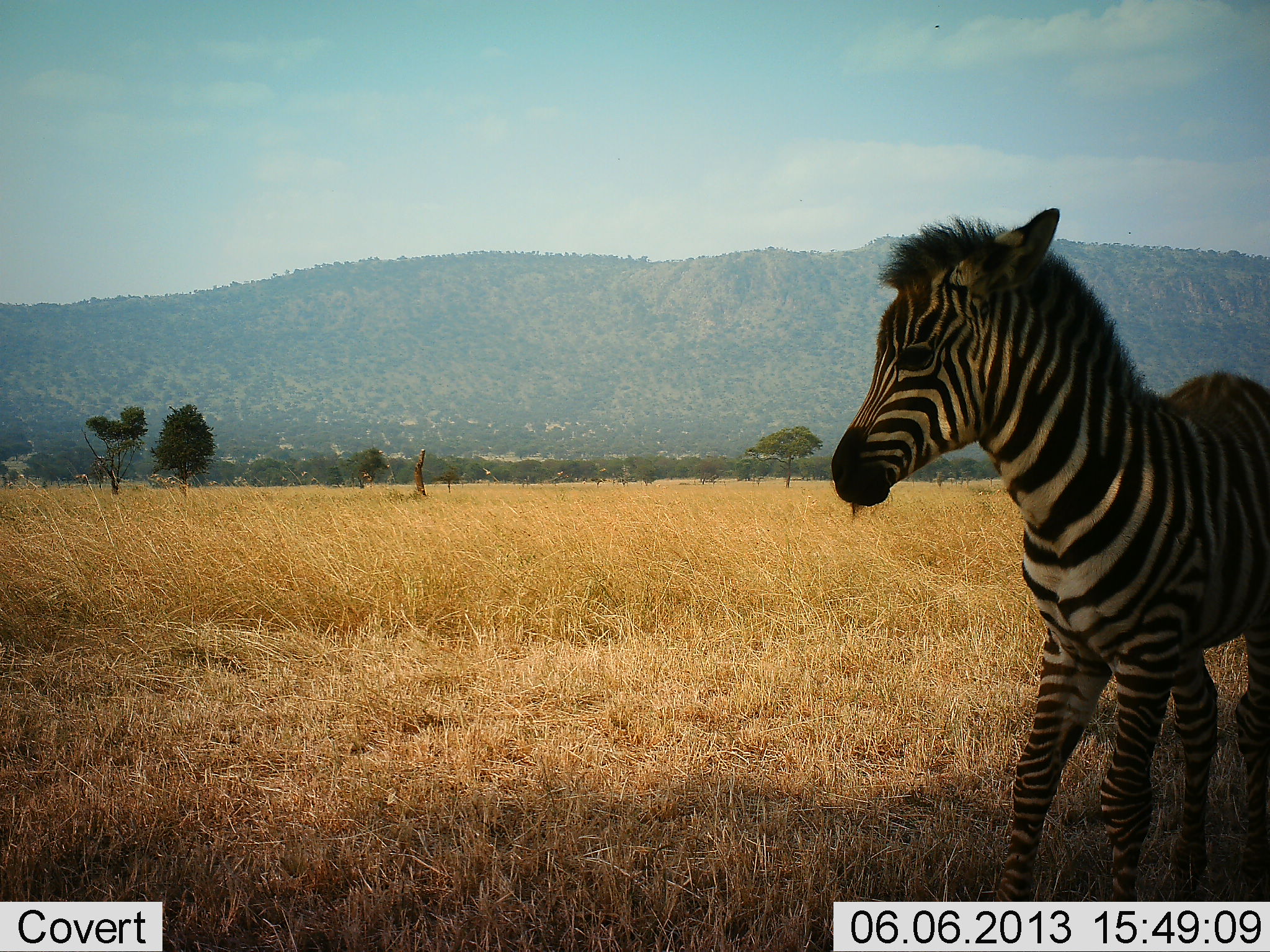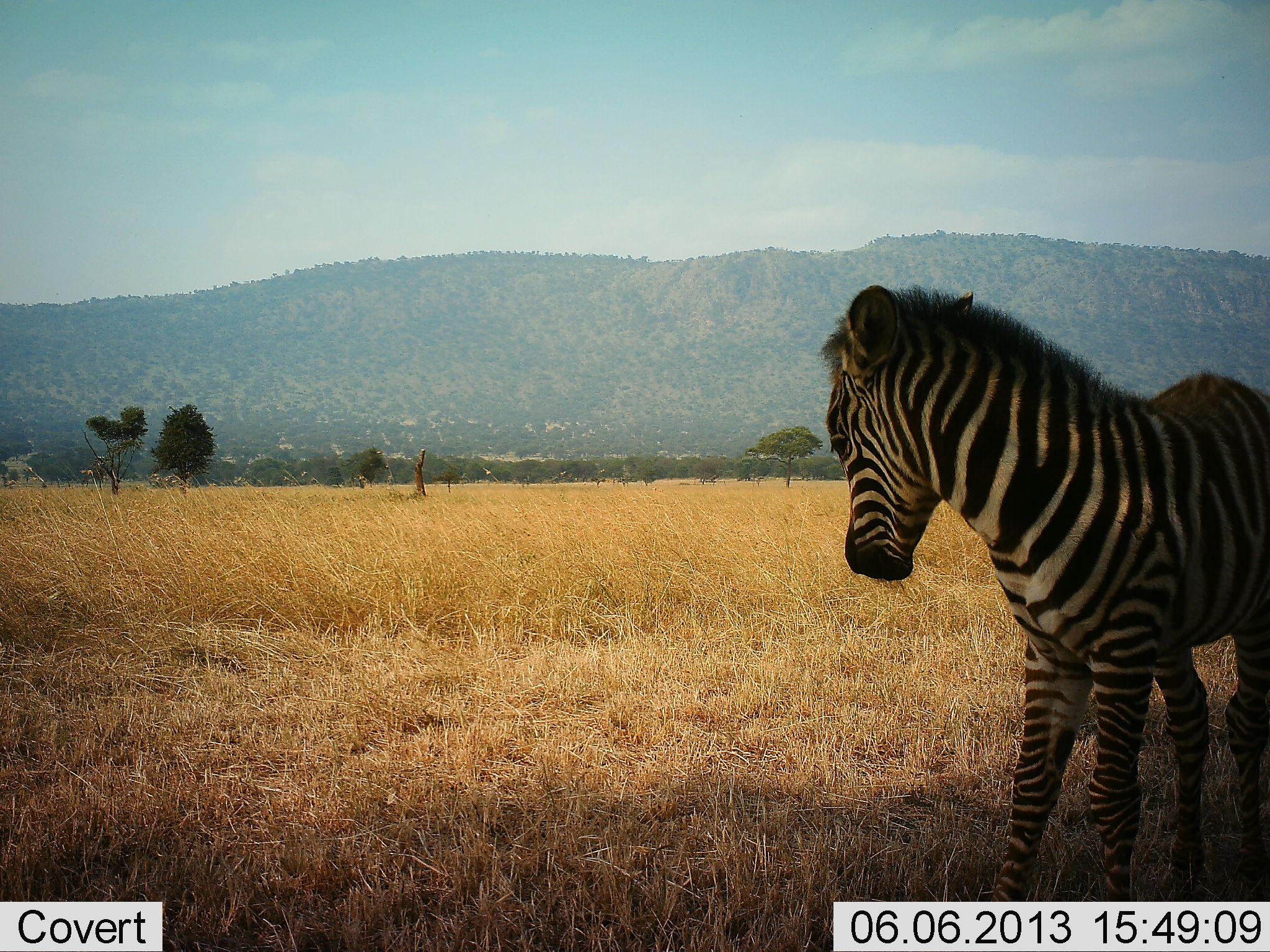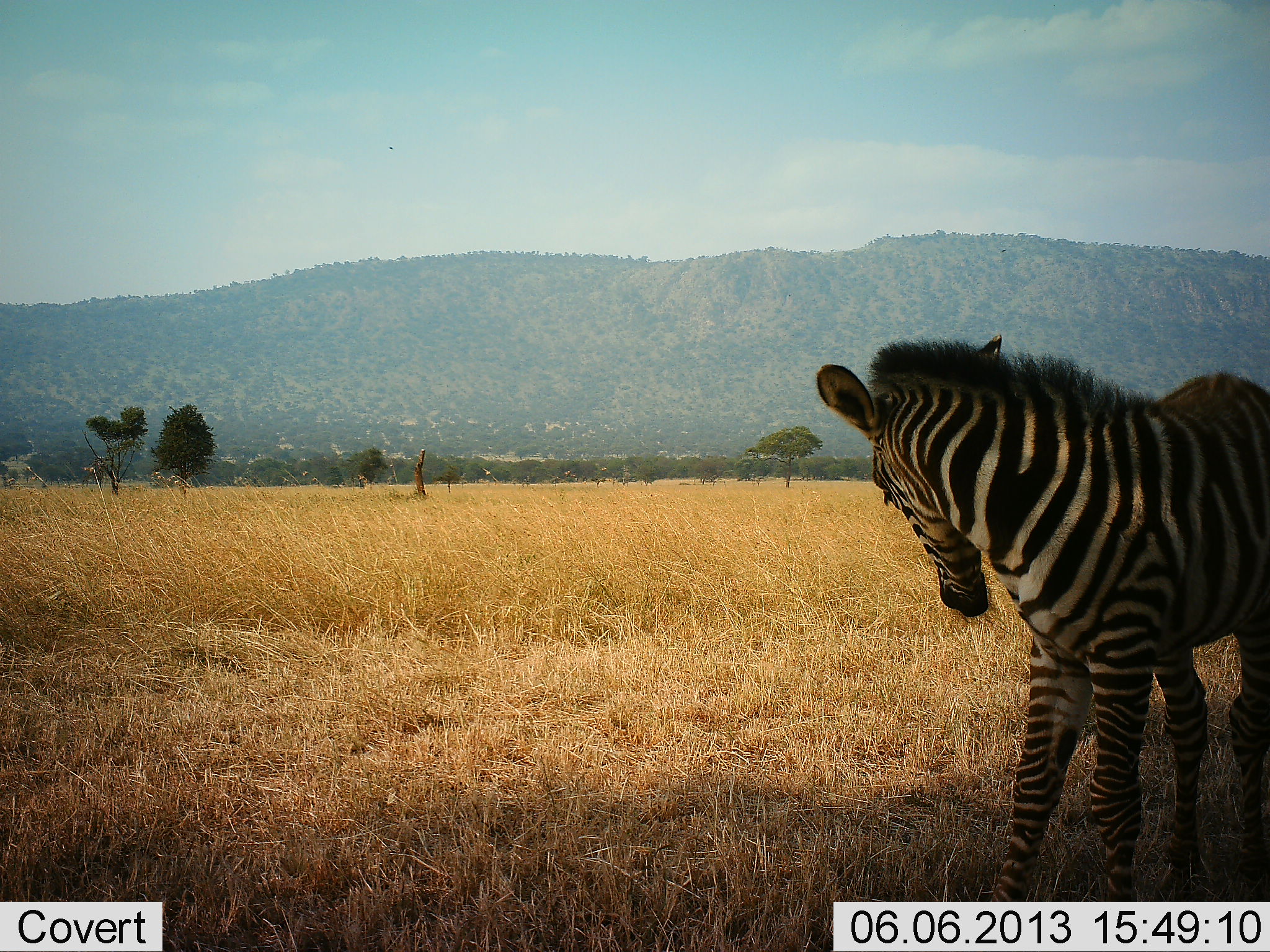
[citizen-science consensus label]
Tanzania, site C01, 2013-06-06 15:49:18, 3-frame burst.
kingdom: Animalia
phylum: Chordata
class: Mammalia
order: Perissodactyla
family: Equidae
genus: Equus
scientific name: Equus quagga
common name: plains zebra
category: zebra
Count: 1.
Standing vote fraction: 100%.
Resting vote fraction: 0%.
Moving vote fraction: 0%.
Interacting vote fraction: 0%.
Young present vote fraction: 50%.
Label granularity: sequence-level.